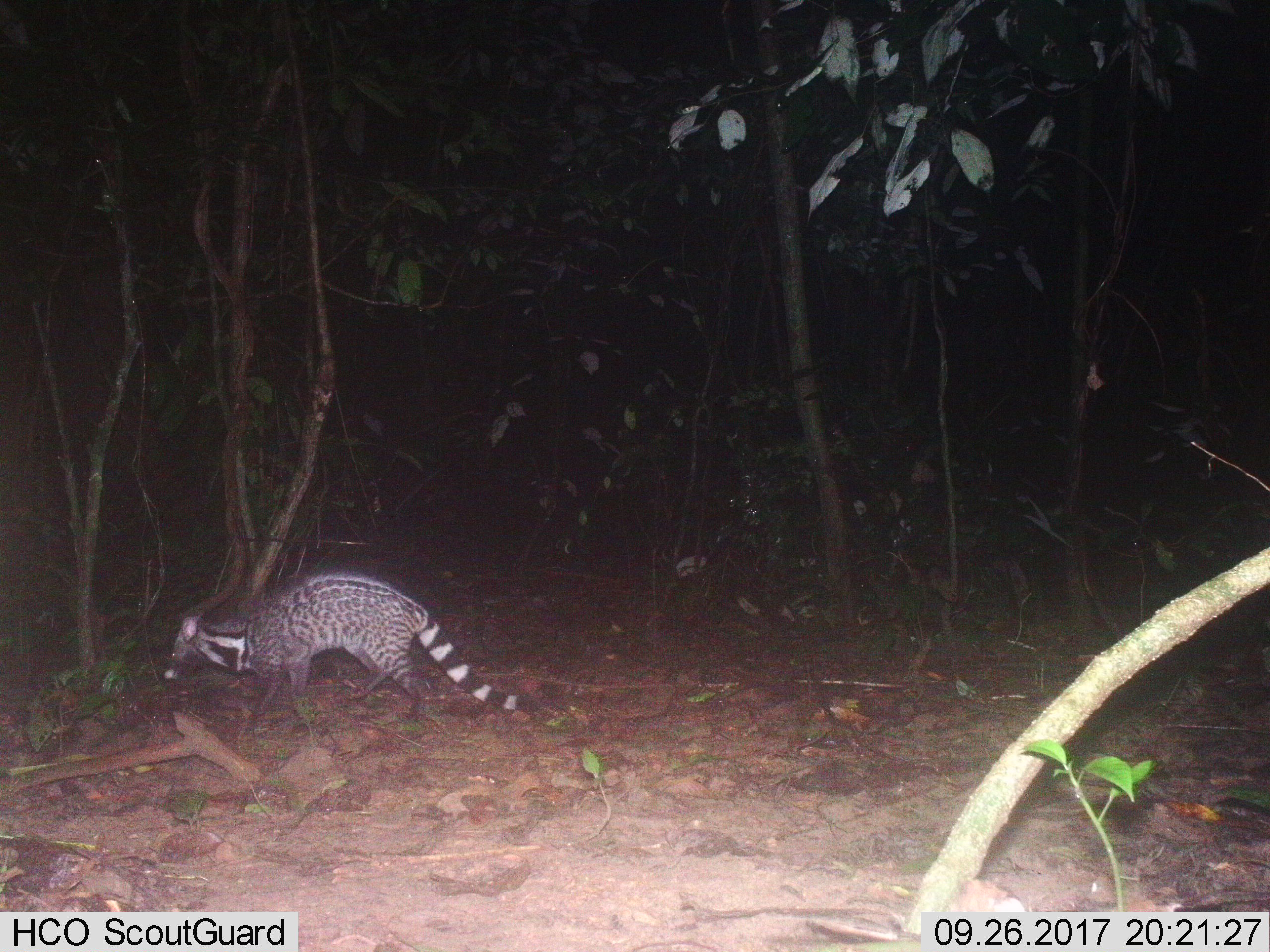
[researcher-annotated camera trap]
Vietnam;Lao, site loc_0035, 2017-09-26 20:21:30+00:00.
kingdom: Animalia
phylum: Chordata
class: Mammalia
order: Carnivora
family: Viverridae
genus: Viverra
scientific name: Viverra zibetha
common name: large indian civet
Large indian civet (Viverra zibetha). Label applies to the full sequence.